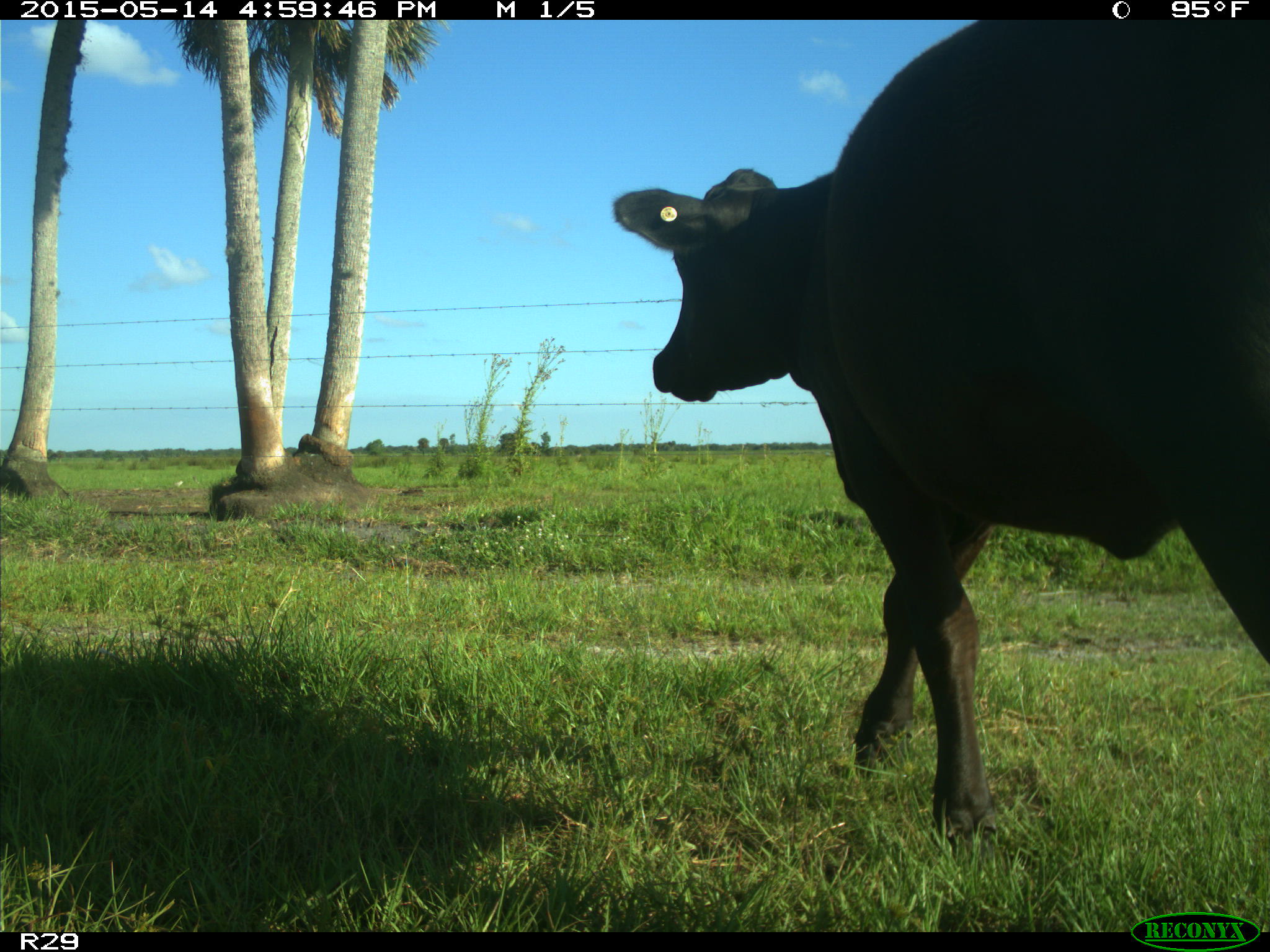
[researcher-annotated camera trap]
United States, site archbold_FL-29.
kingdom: Animalia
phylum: Chordata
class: Mammalia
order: Artiodactyla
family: Bovidae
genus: Bos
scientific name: Bos taurus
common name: domestic cow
Bos taurus (domestic cow).